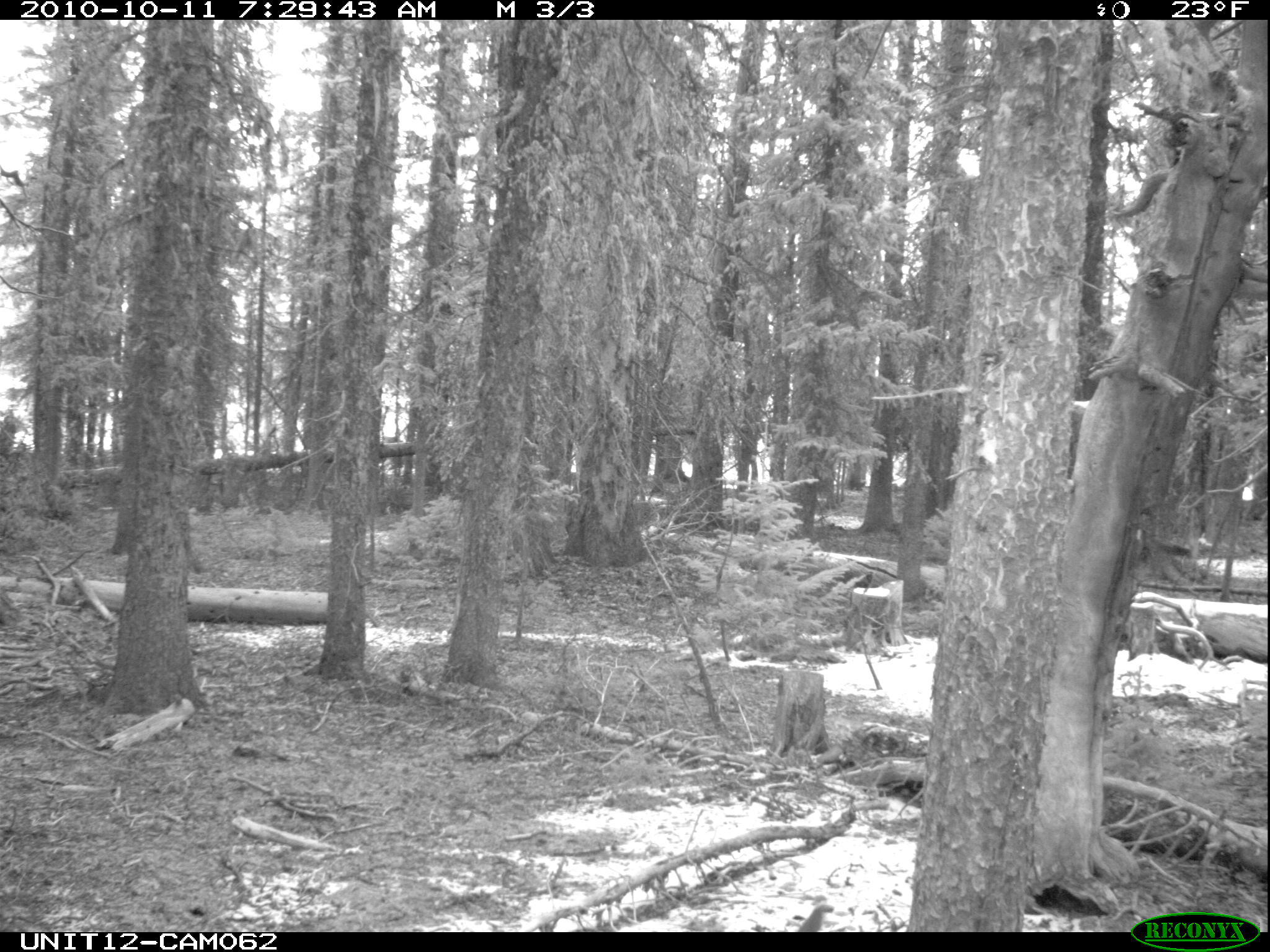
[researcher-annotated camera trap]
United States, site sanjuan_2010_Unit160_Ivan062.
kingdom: Animalia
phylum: Chordata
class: Mammalia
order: Rodentia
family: Sciuridae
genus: Tamiasciurus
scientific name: Tamiasciurus hudsonicus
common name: american red squirrel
Tamiasciurus hudsonicus (american red squirrel).